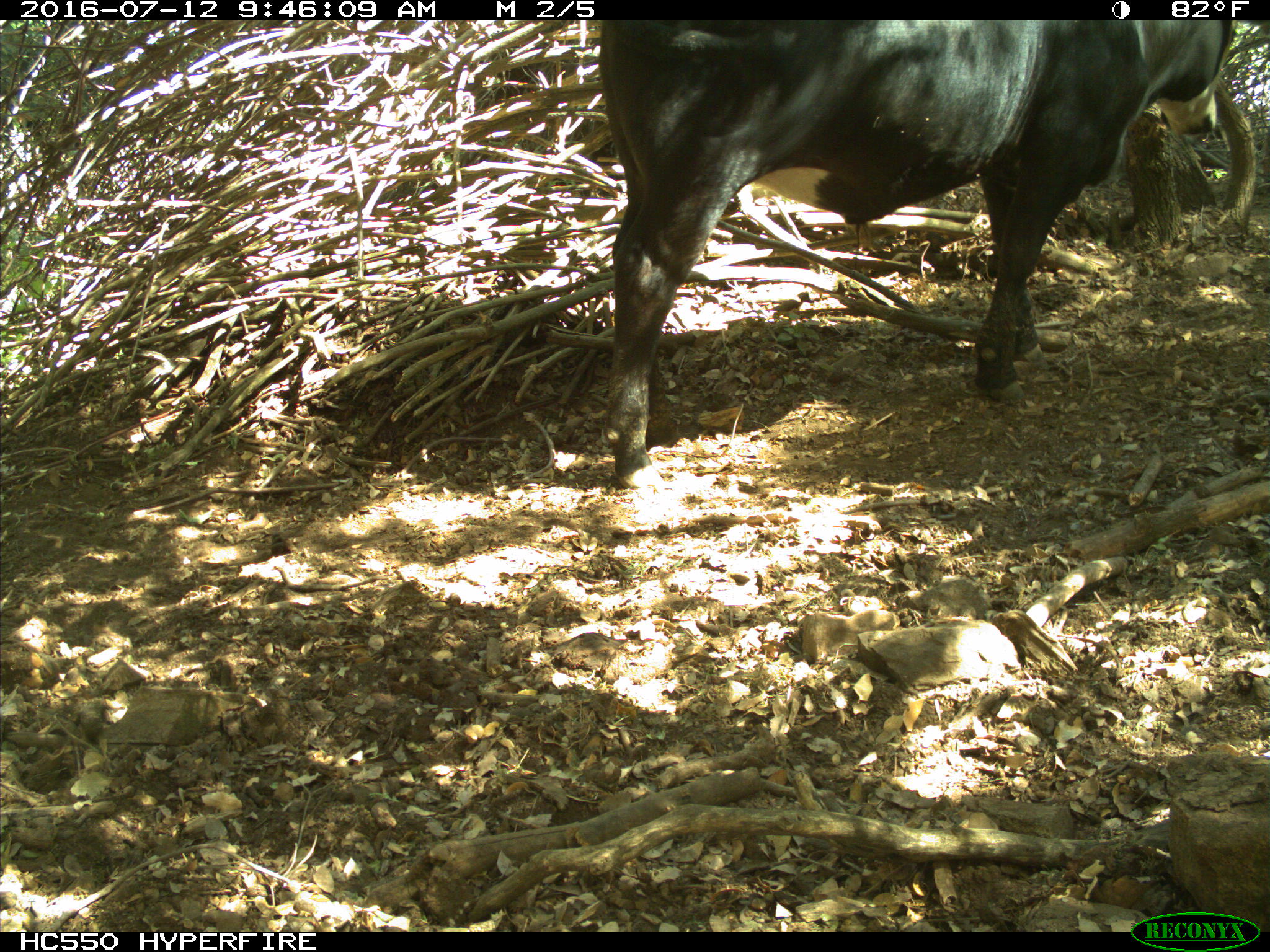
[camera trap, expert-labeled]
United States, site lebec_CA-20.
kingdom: Animalia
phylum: Chordata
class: Mammalia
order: Artiodactyla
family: Bovidae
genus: Bos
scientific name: Bos taurus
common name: domestic cow